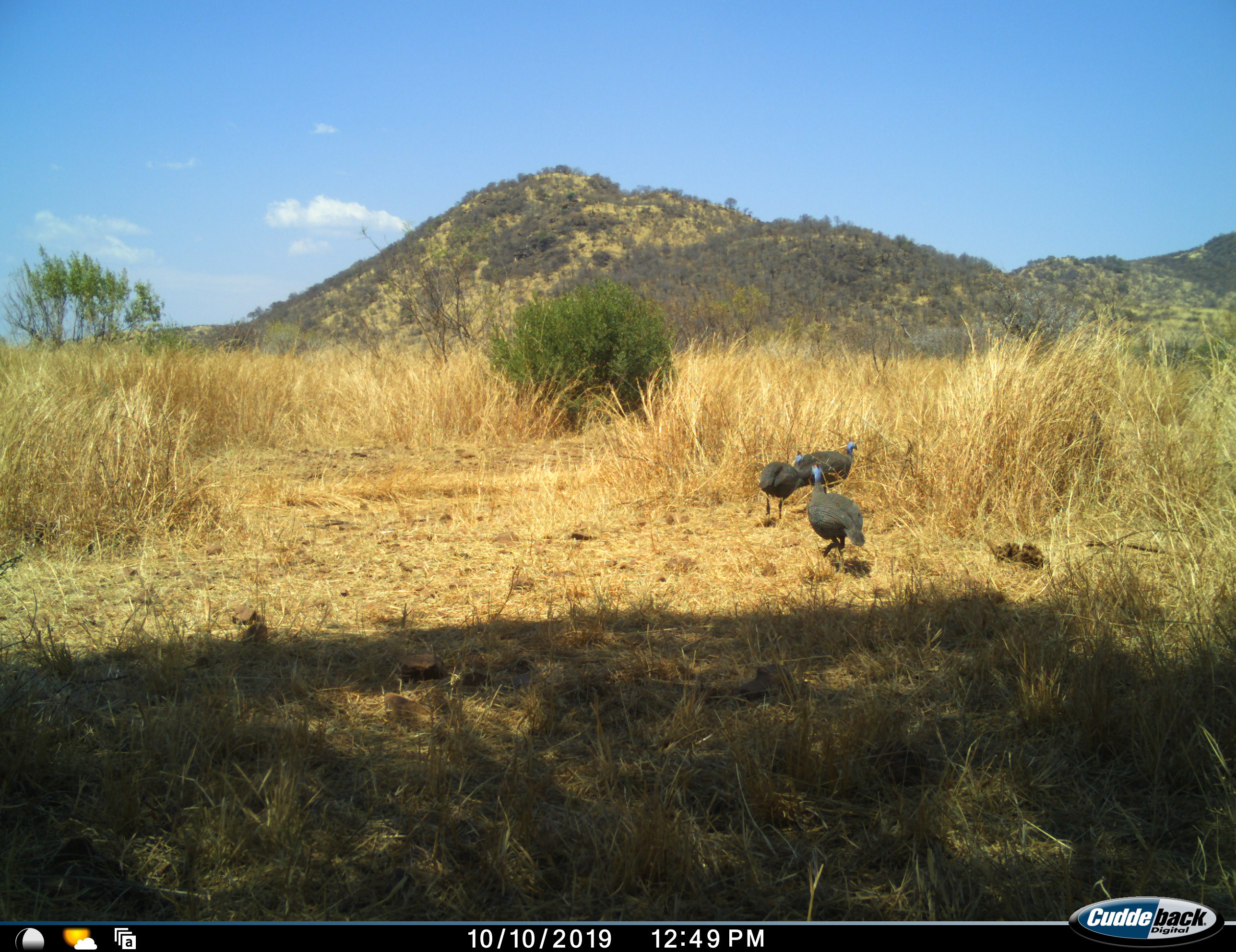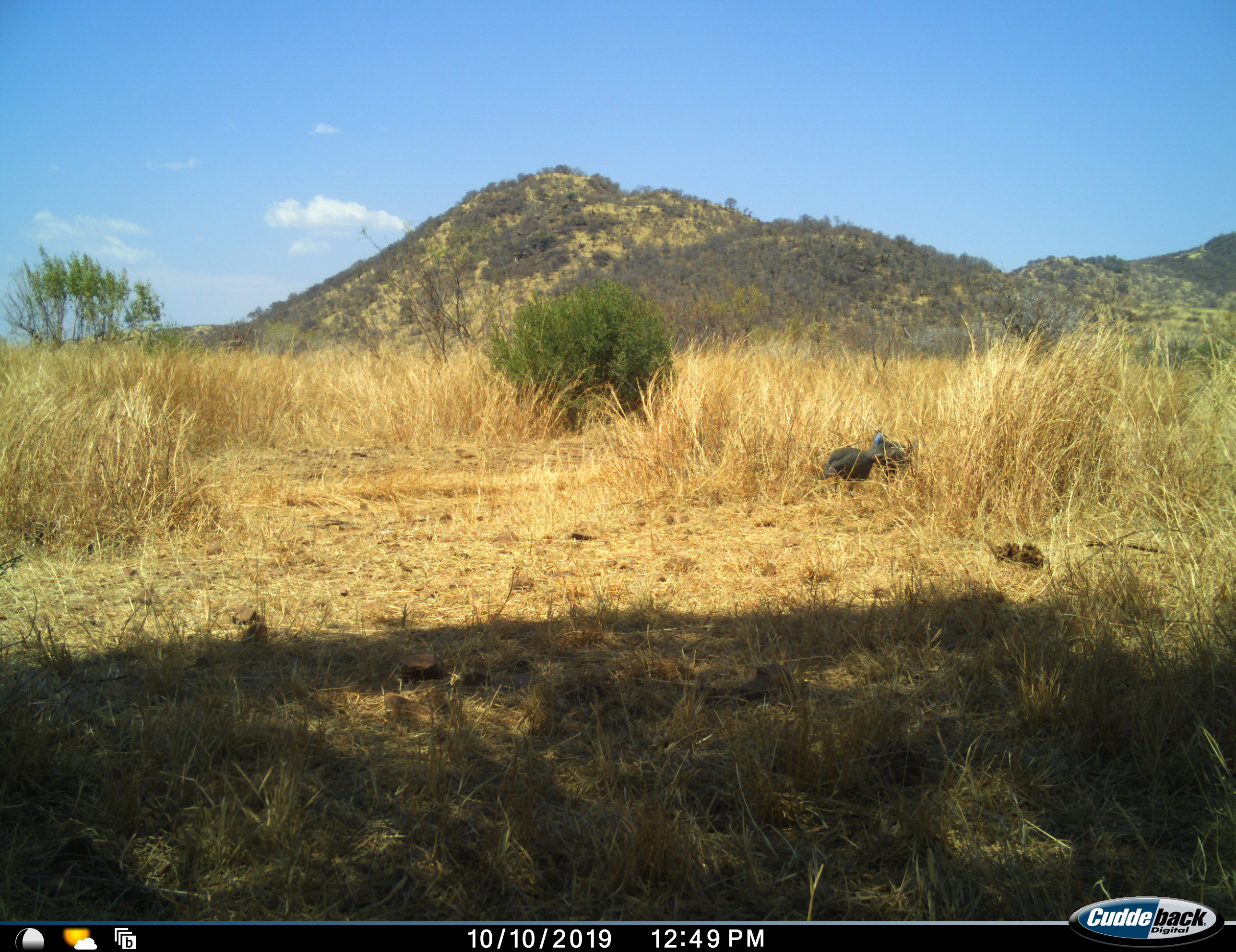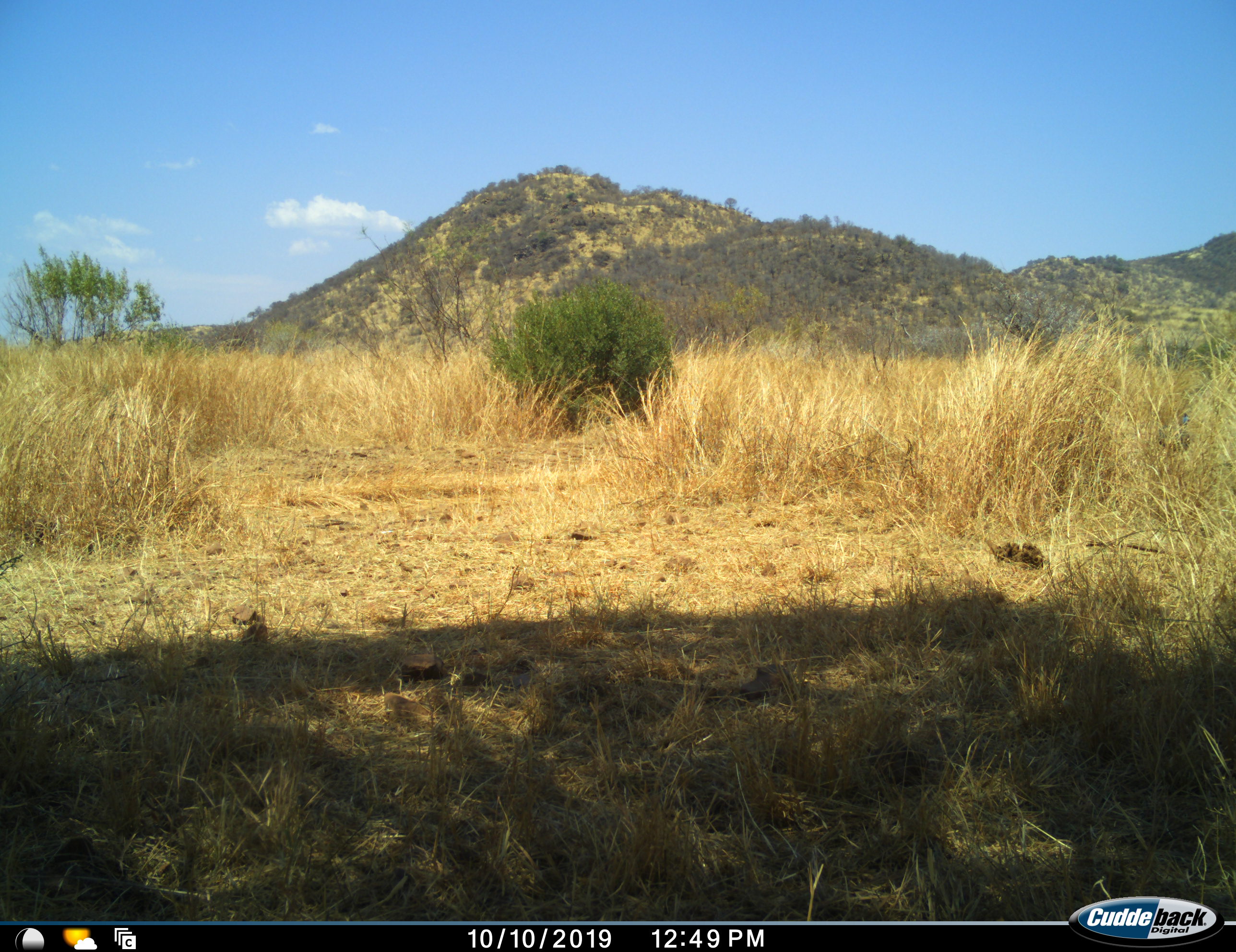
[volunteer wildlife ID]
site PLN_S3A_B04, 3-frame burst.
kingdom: Animalia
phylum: Chordata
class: Aves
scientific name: Aves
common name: bird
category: birdother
Birdother (bird) (Aves), count 3. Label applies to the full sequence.